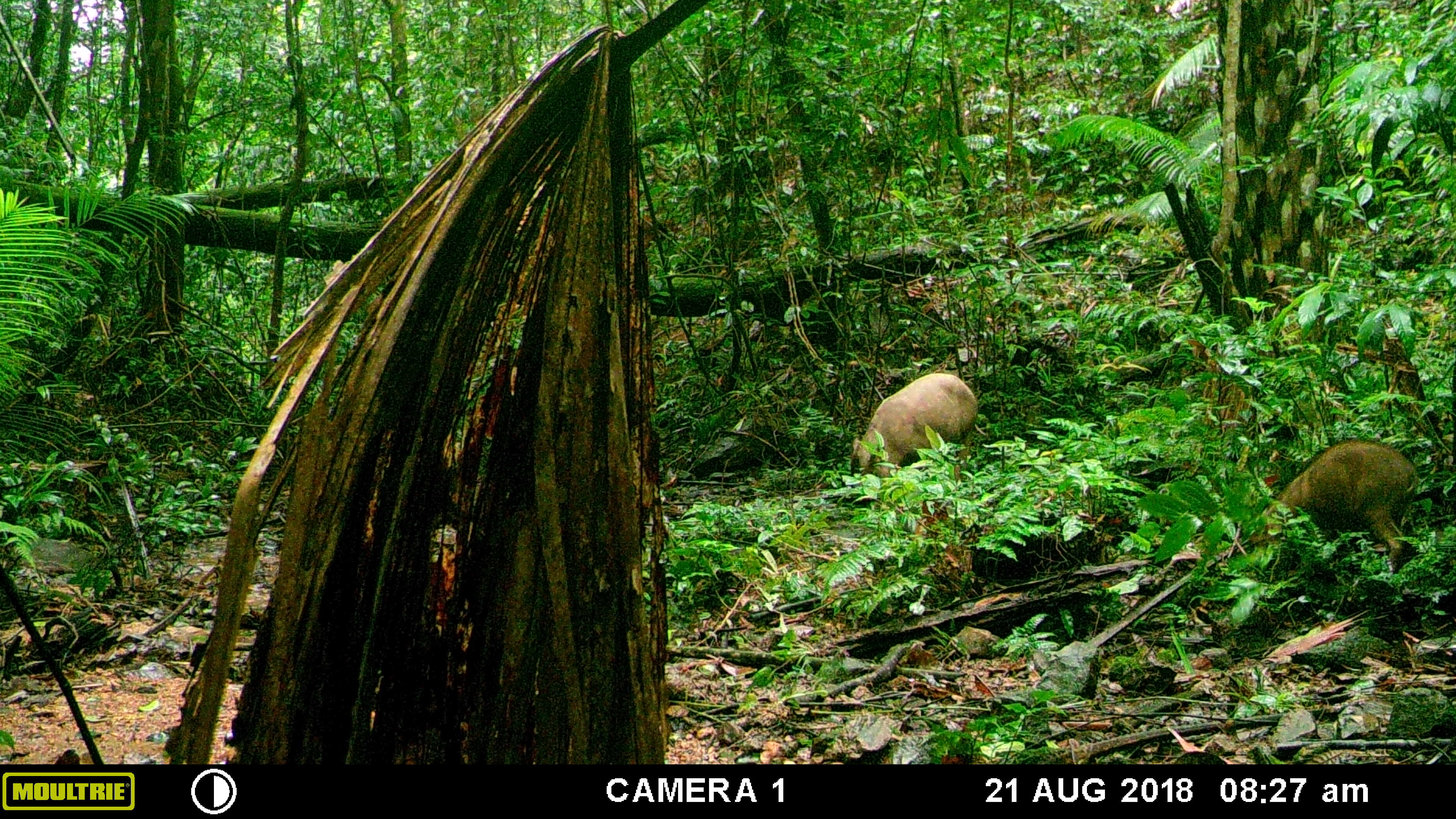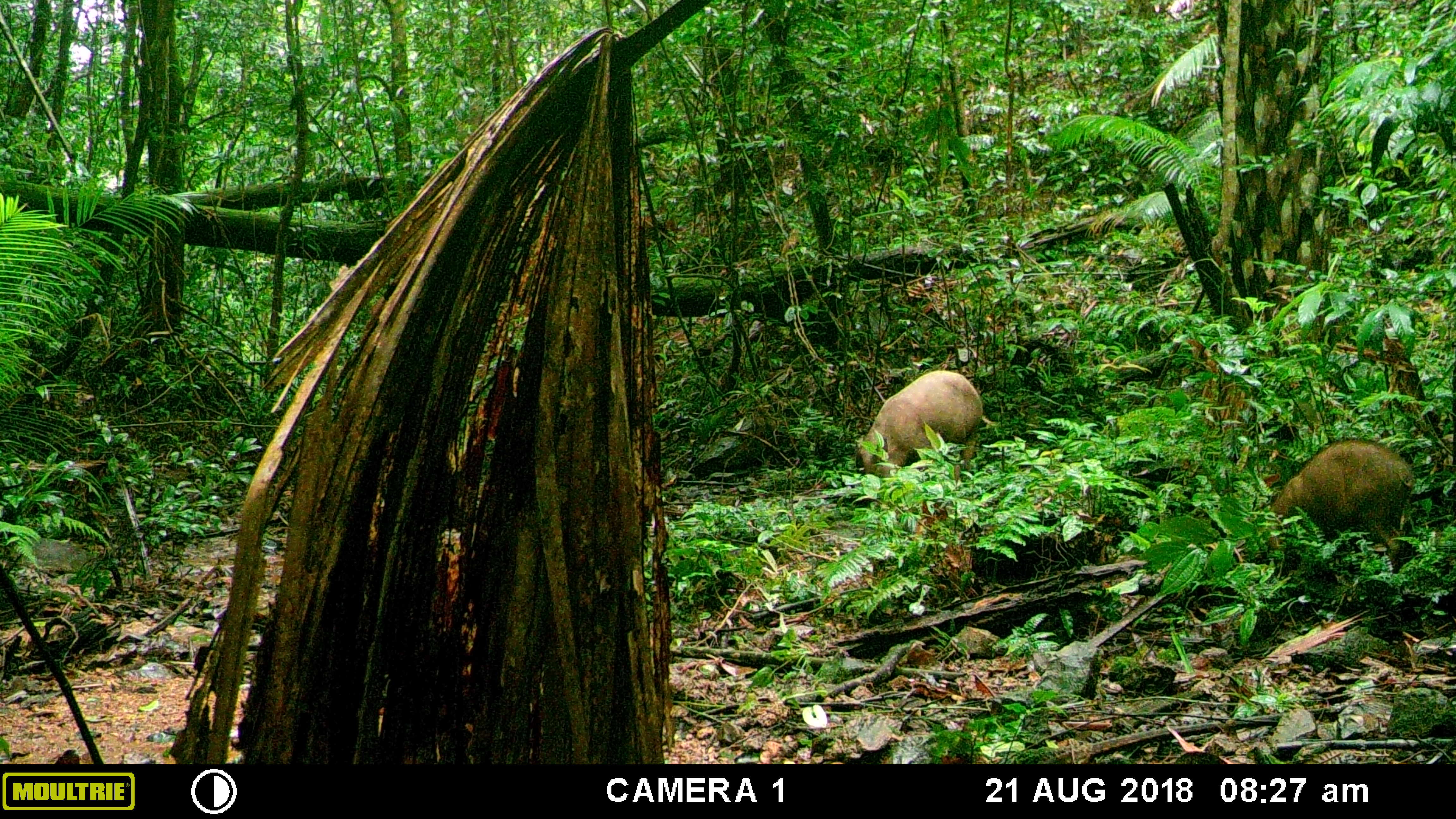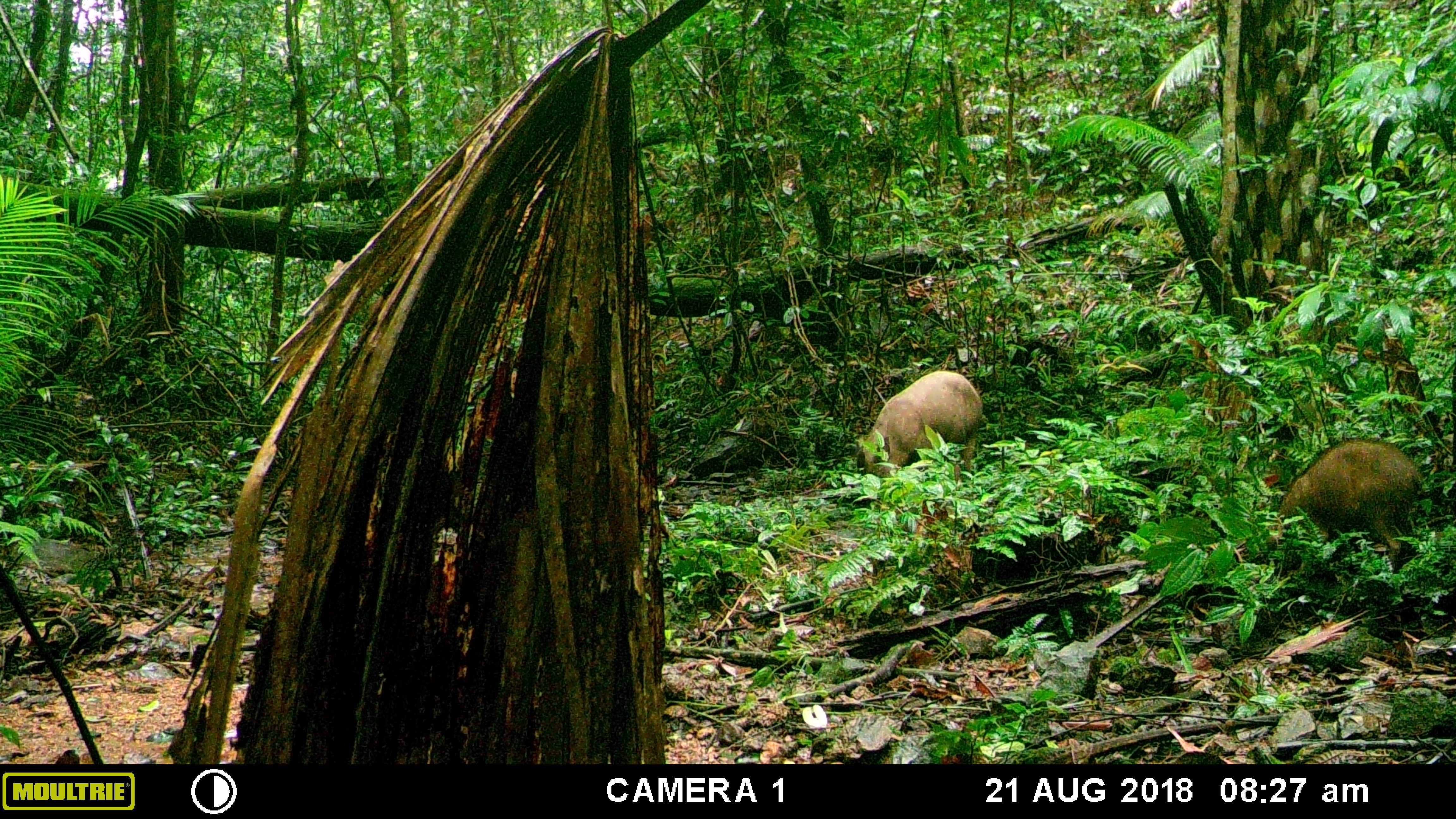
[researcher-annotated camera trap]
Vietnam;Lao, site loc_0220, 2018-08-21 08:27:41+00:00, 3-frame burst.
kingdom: Animalia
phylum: Chordata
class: Mammalia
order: Artiodactyla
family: Suidae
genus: Sus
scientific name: Sus scrofa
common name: eurasian wild pig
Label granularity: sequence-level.